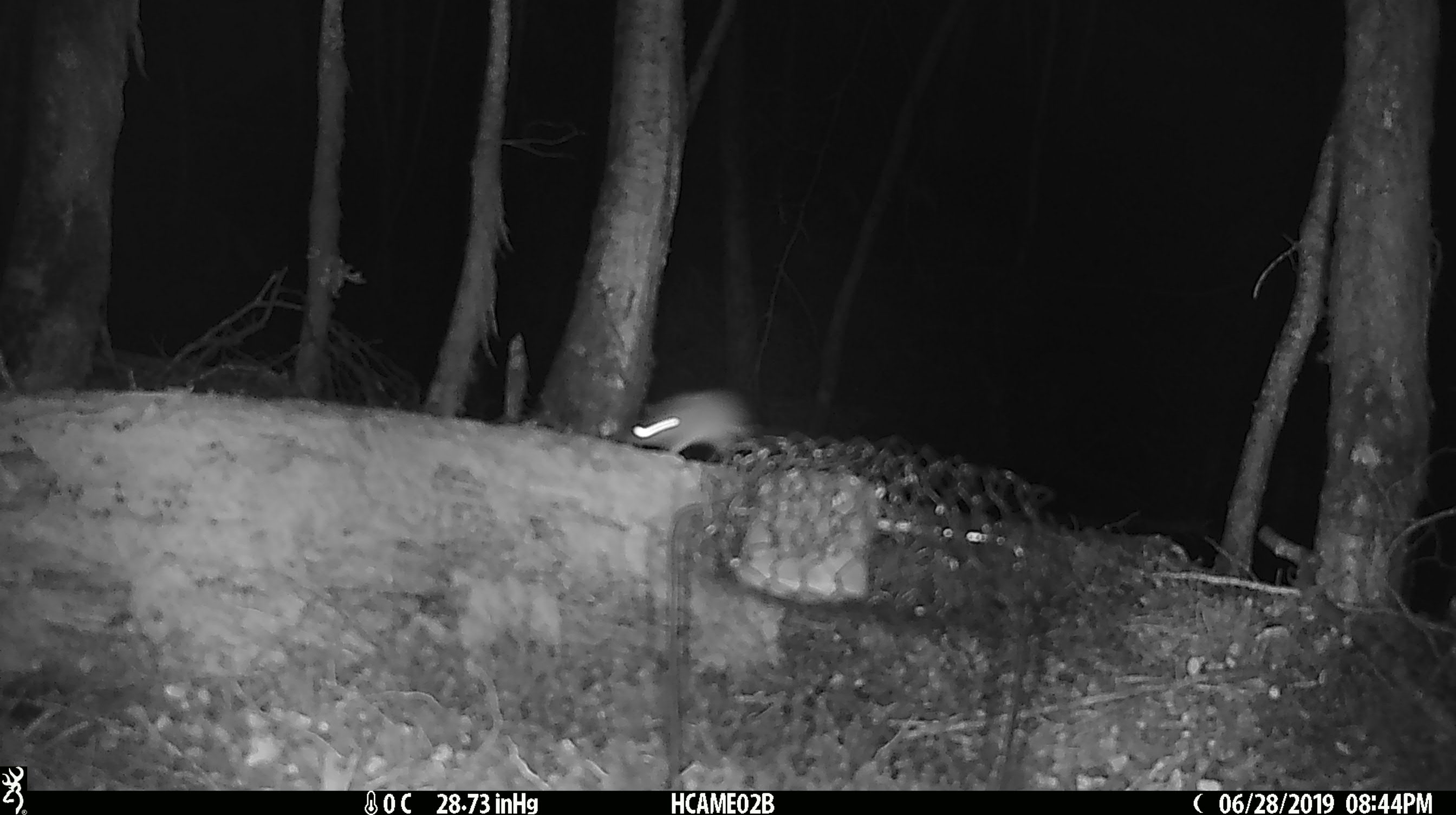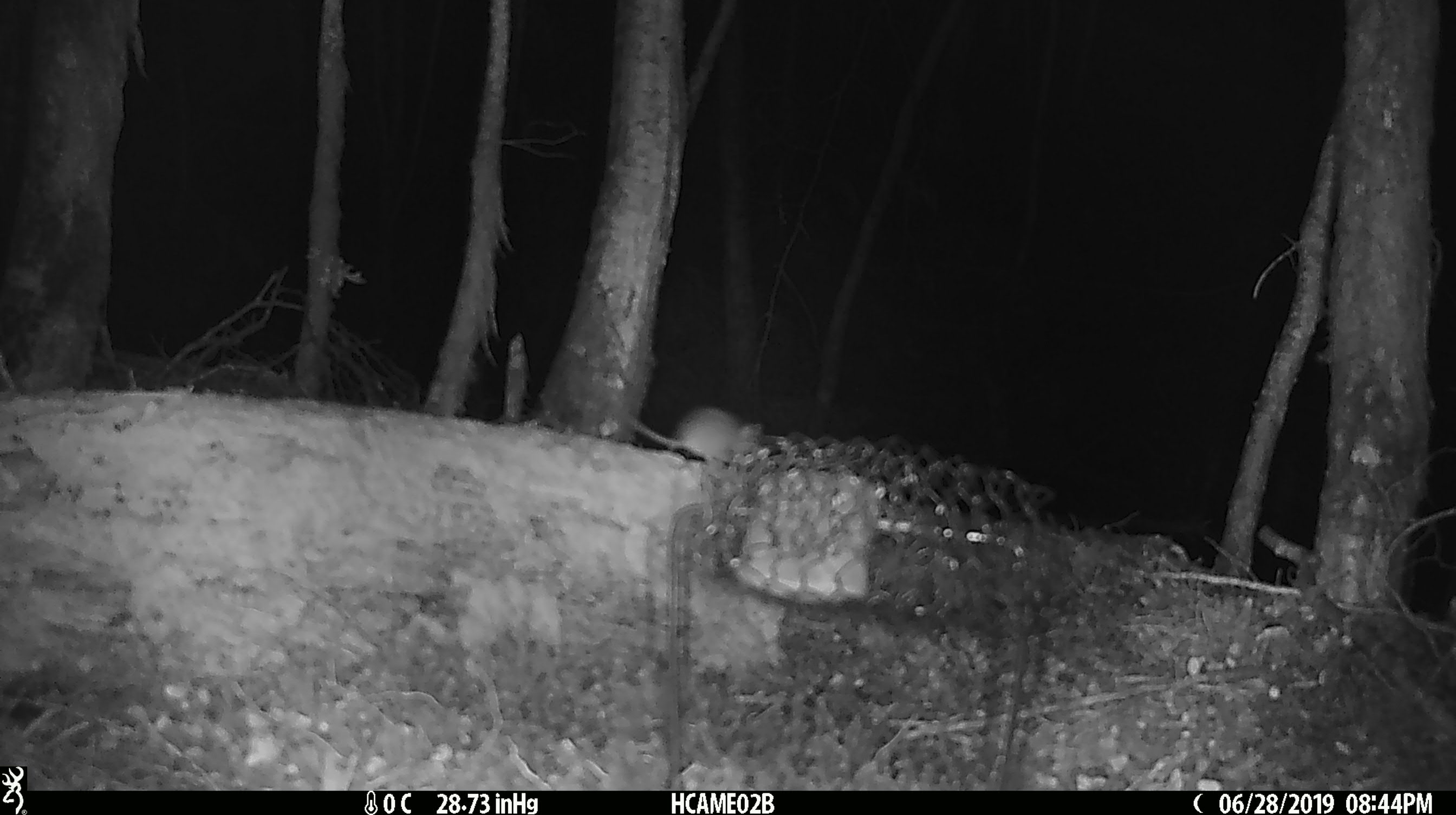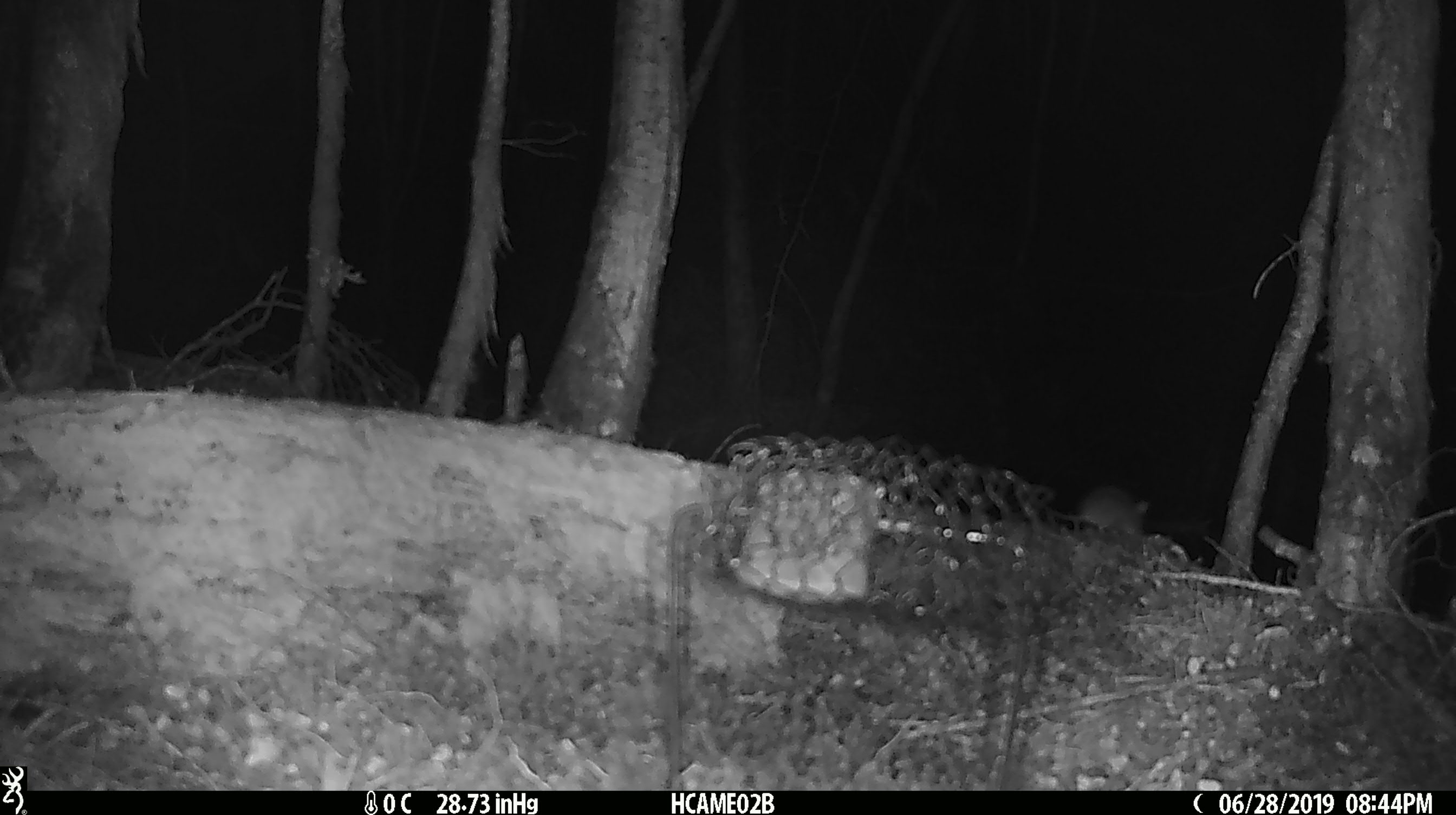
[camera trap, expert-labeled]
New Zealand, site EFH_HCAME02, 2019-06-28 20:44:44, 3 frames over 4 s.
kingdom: Animalia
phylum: Chordata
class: Mammalia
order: Rodentia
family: Muridae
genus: Mus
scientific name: Mus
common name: mouse